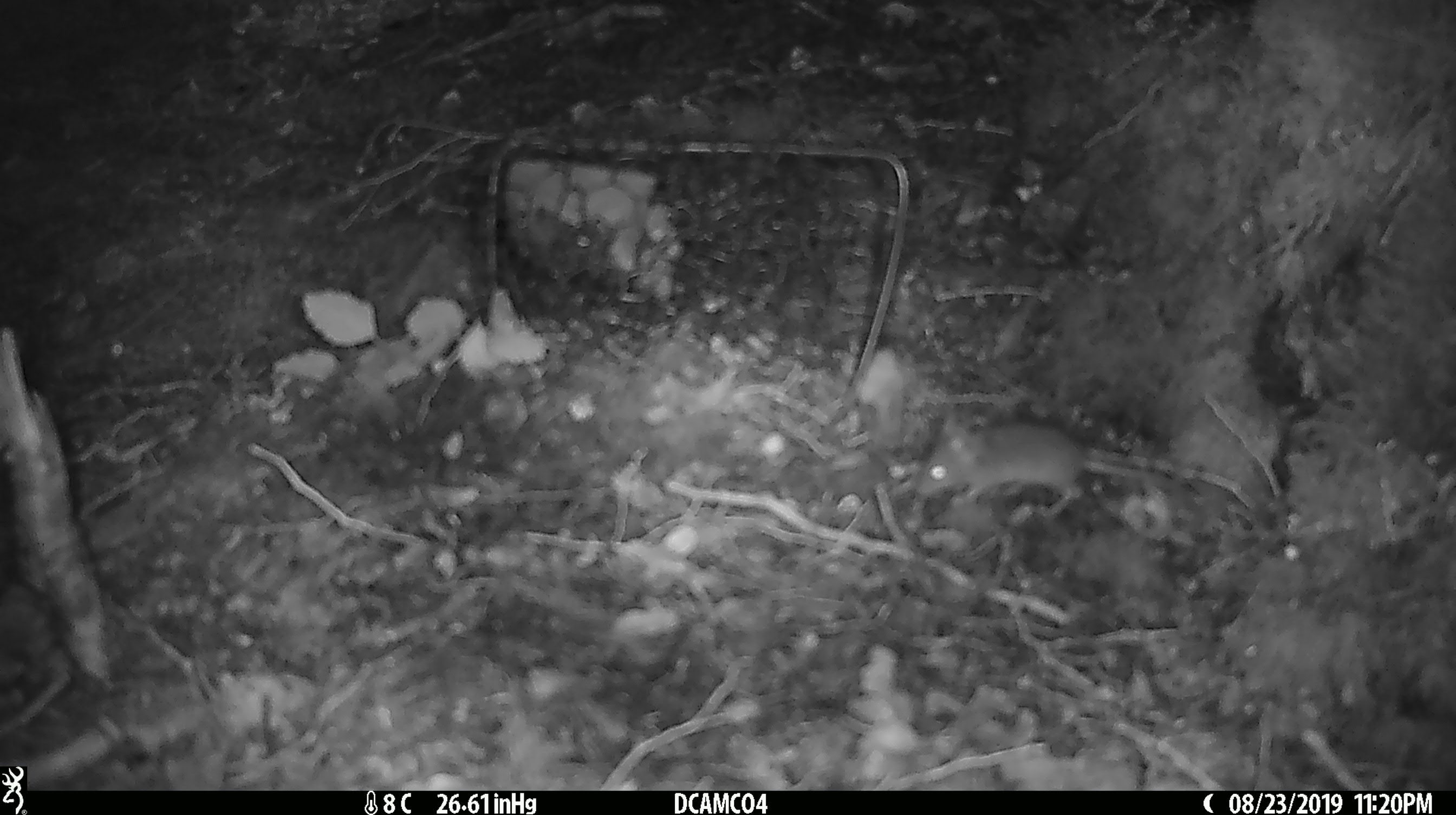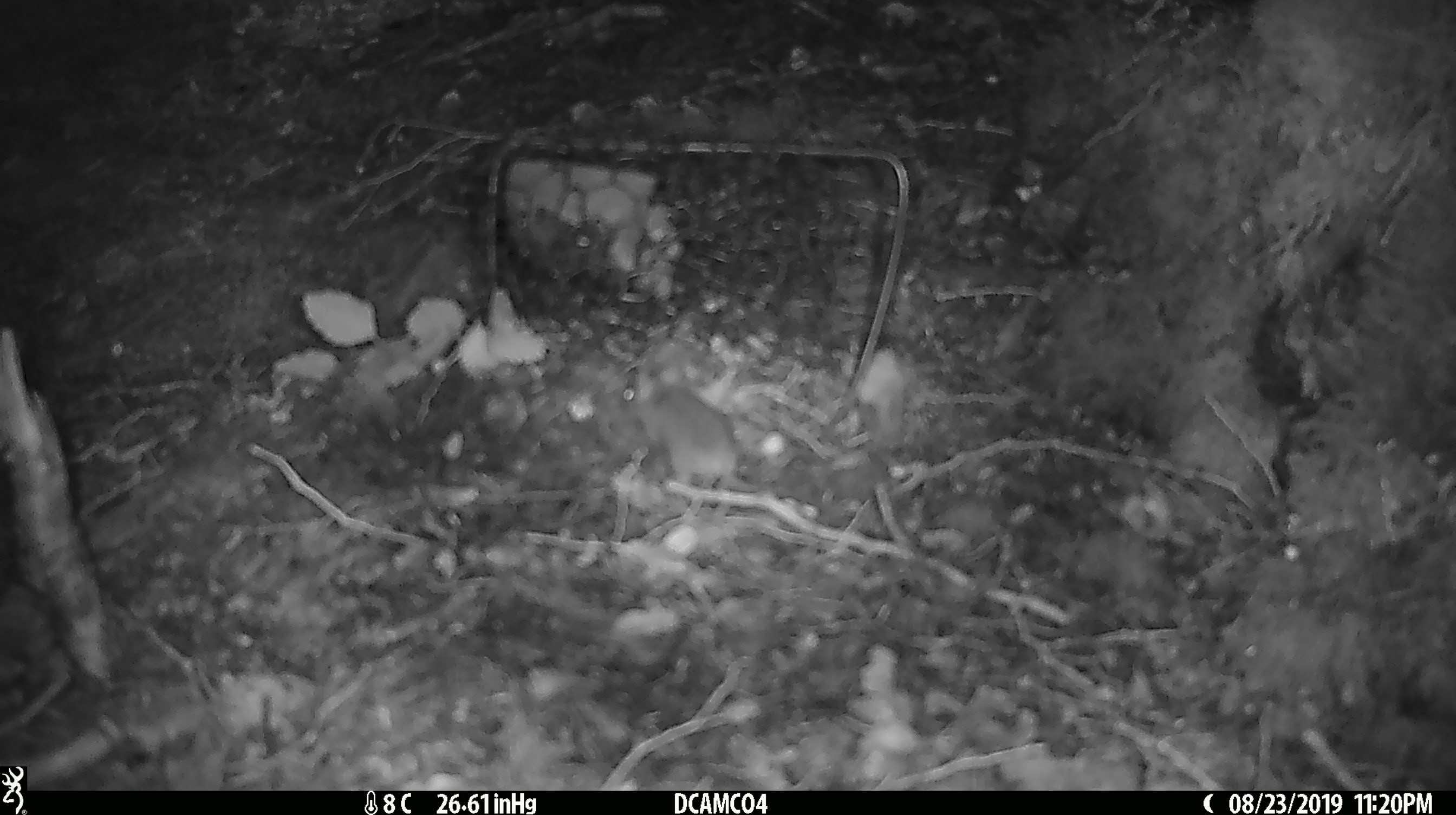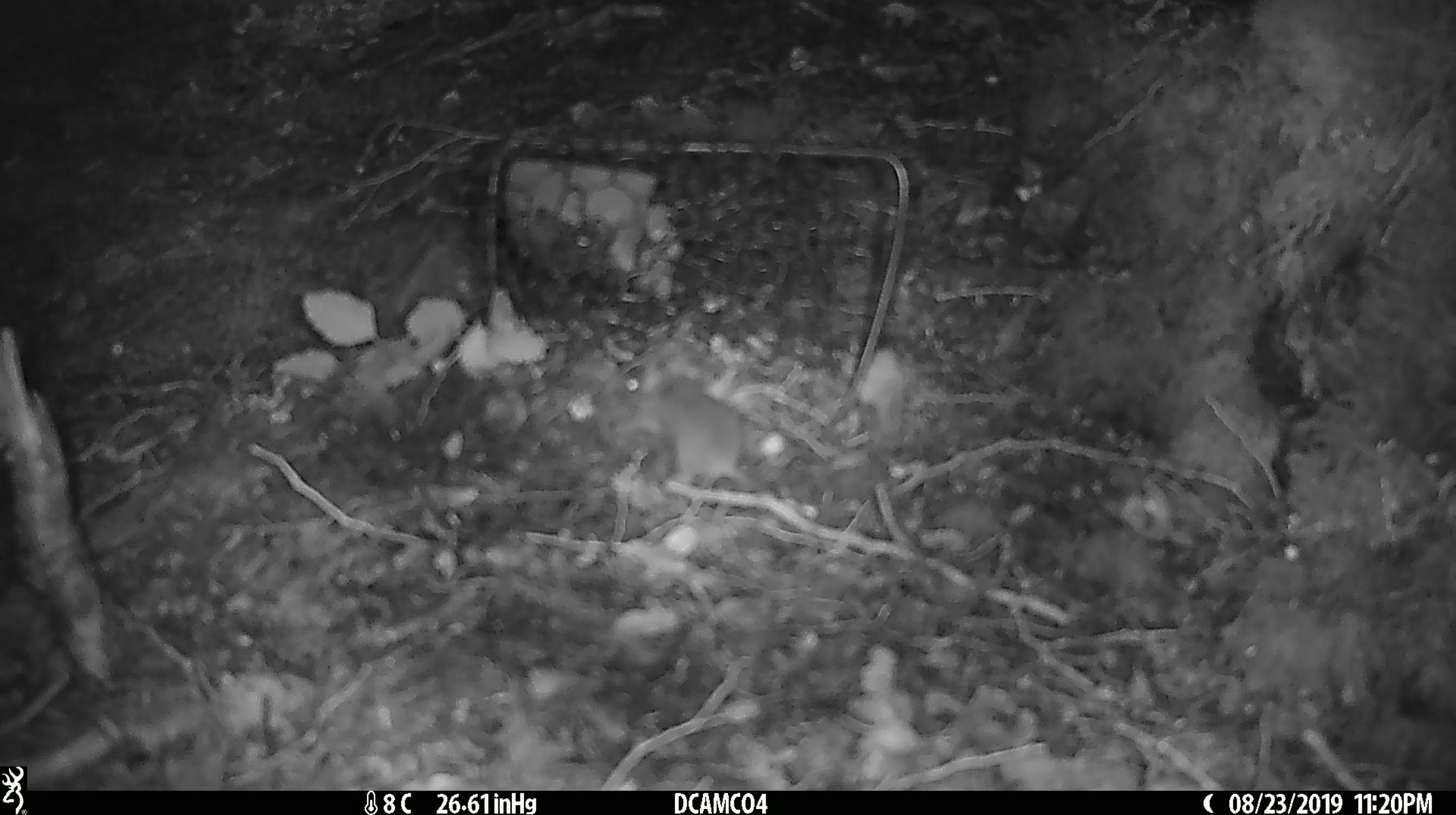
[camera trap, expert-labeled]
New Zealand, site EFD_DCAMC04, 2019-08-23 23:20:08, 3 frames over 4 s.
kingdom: Animalia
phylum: Chordata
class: Mammalia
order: Rodentia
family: Muridae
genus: Mus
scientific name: Mus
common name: mouse